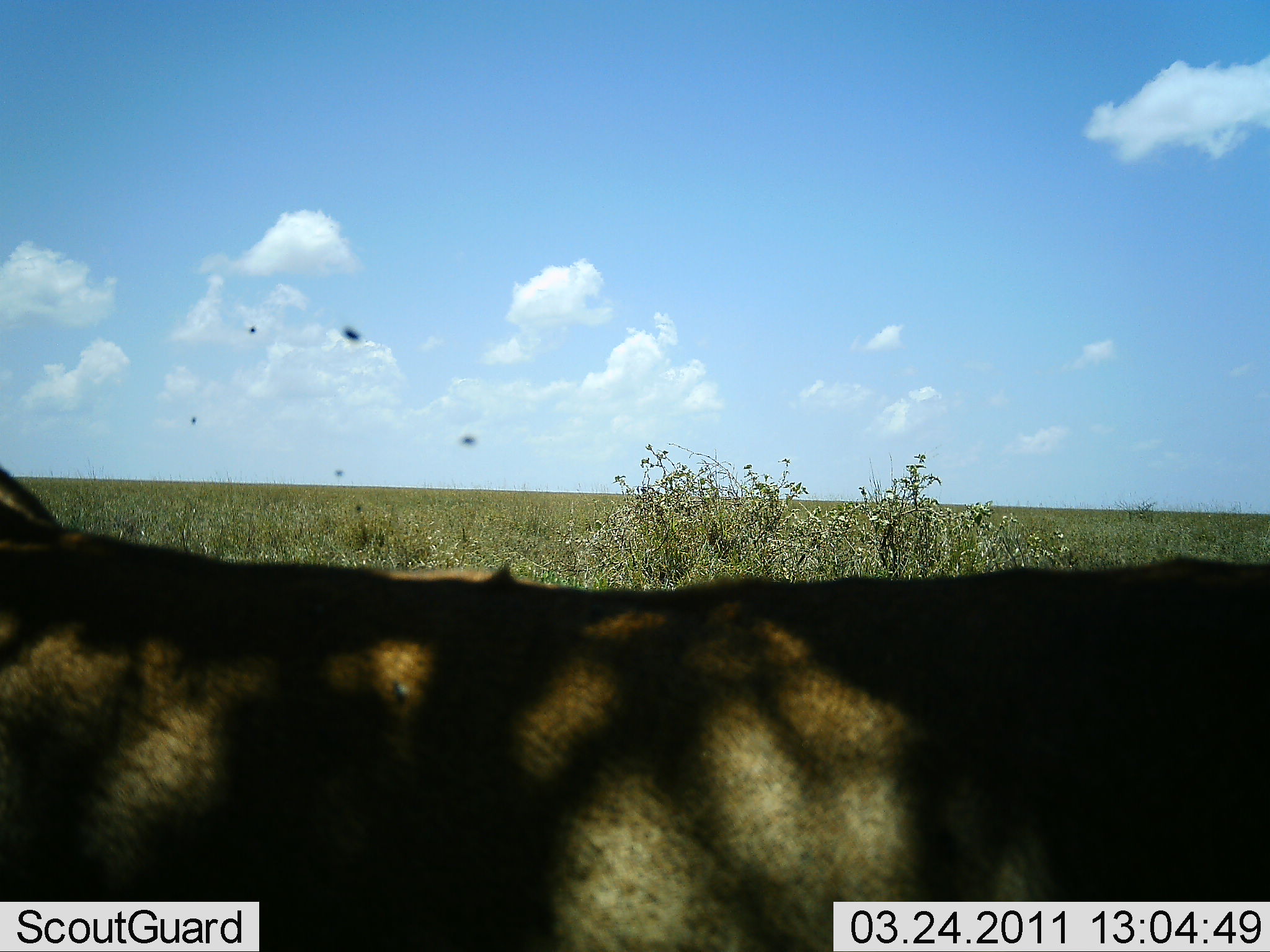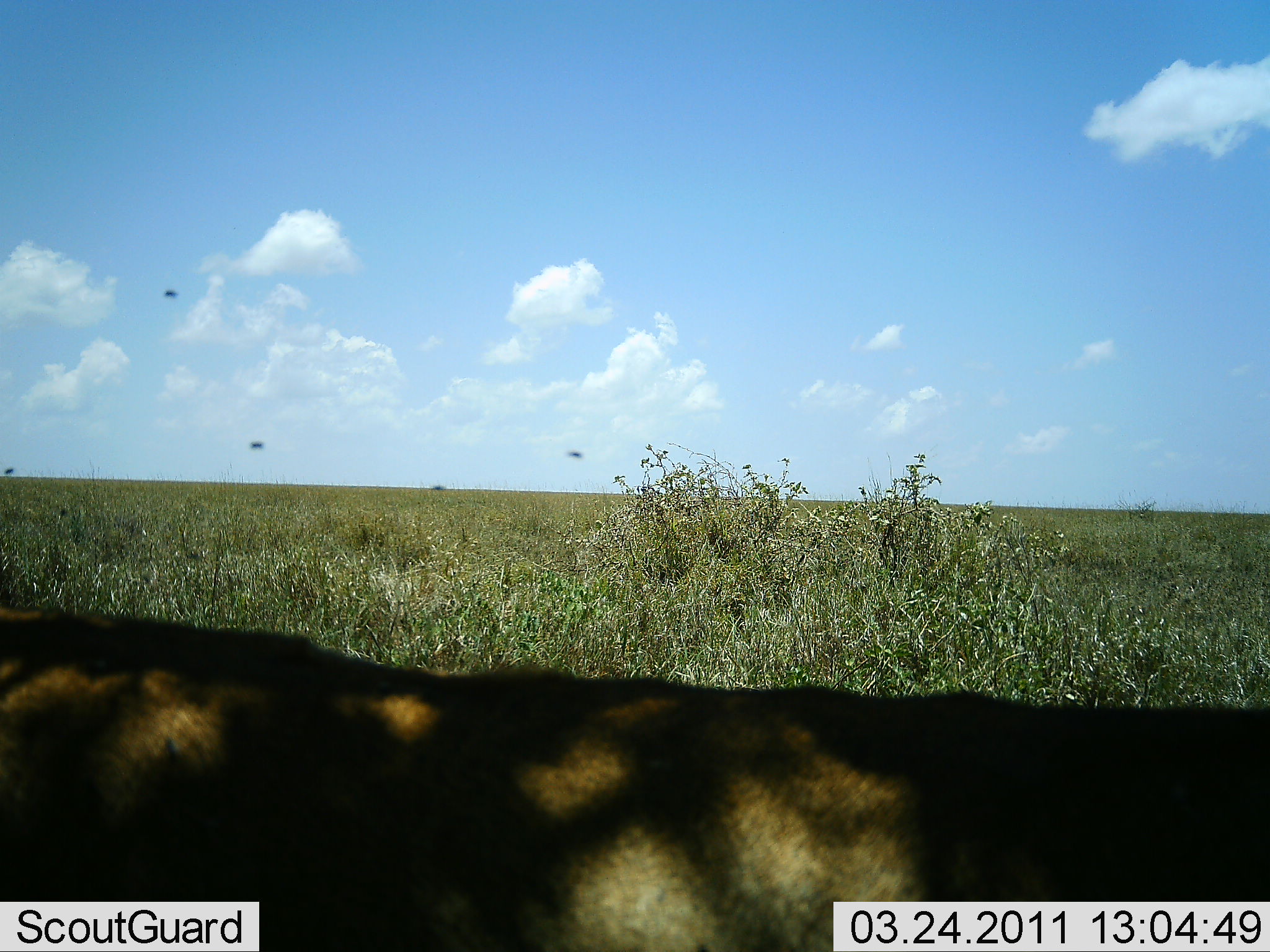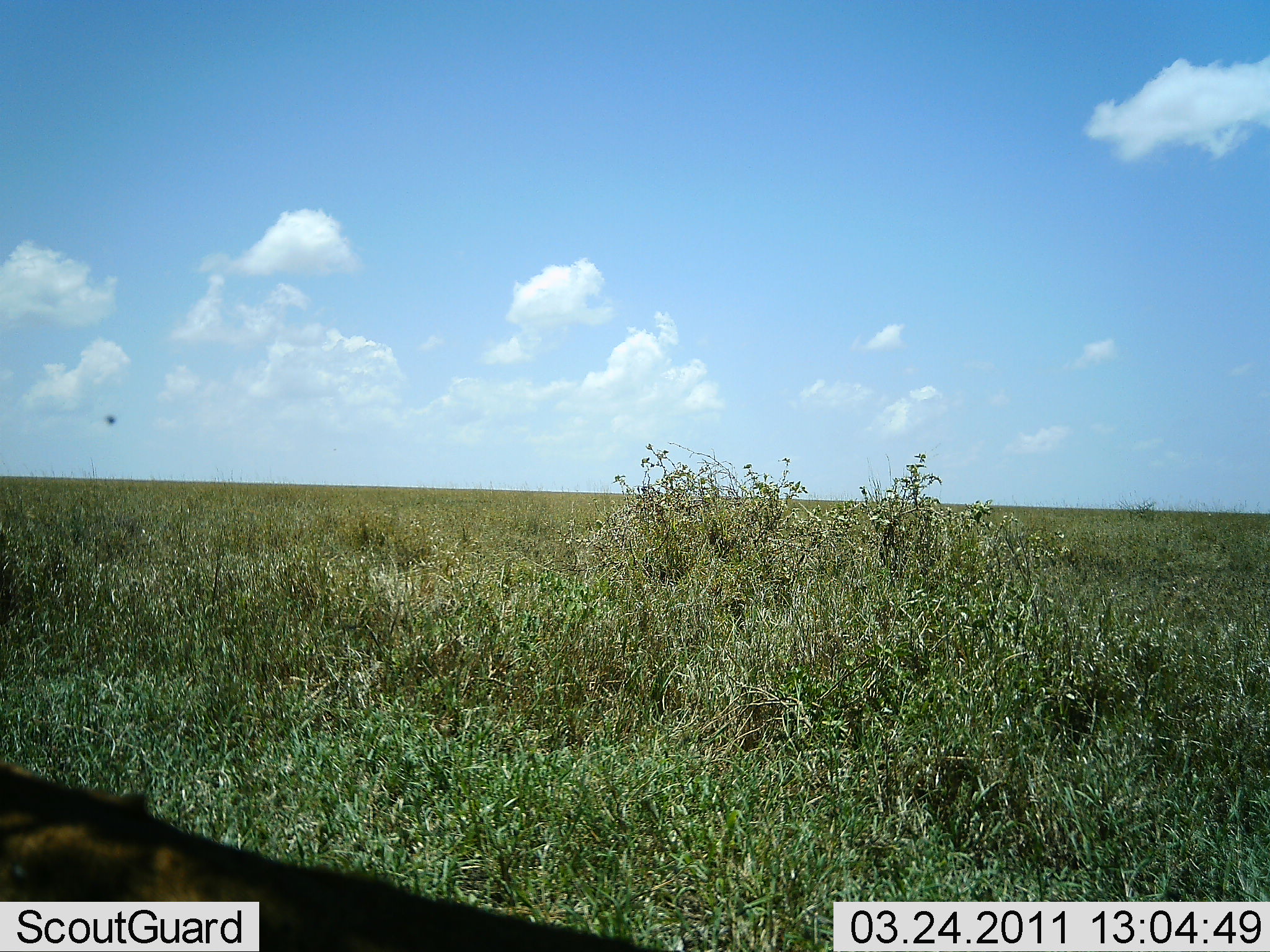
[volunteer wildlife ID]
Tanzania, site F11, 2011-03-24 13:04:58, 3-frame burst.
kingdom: Animalia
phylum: Chordata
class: Mammalia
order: Artiodactyla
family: Bovidae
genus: Connochaetes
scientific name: Connochaetes taurinus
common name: blue wildebeest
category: wildebeest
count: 1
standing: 25%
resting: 50%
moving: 25%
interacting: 0%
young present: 0%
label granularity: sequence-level